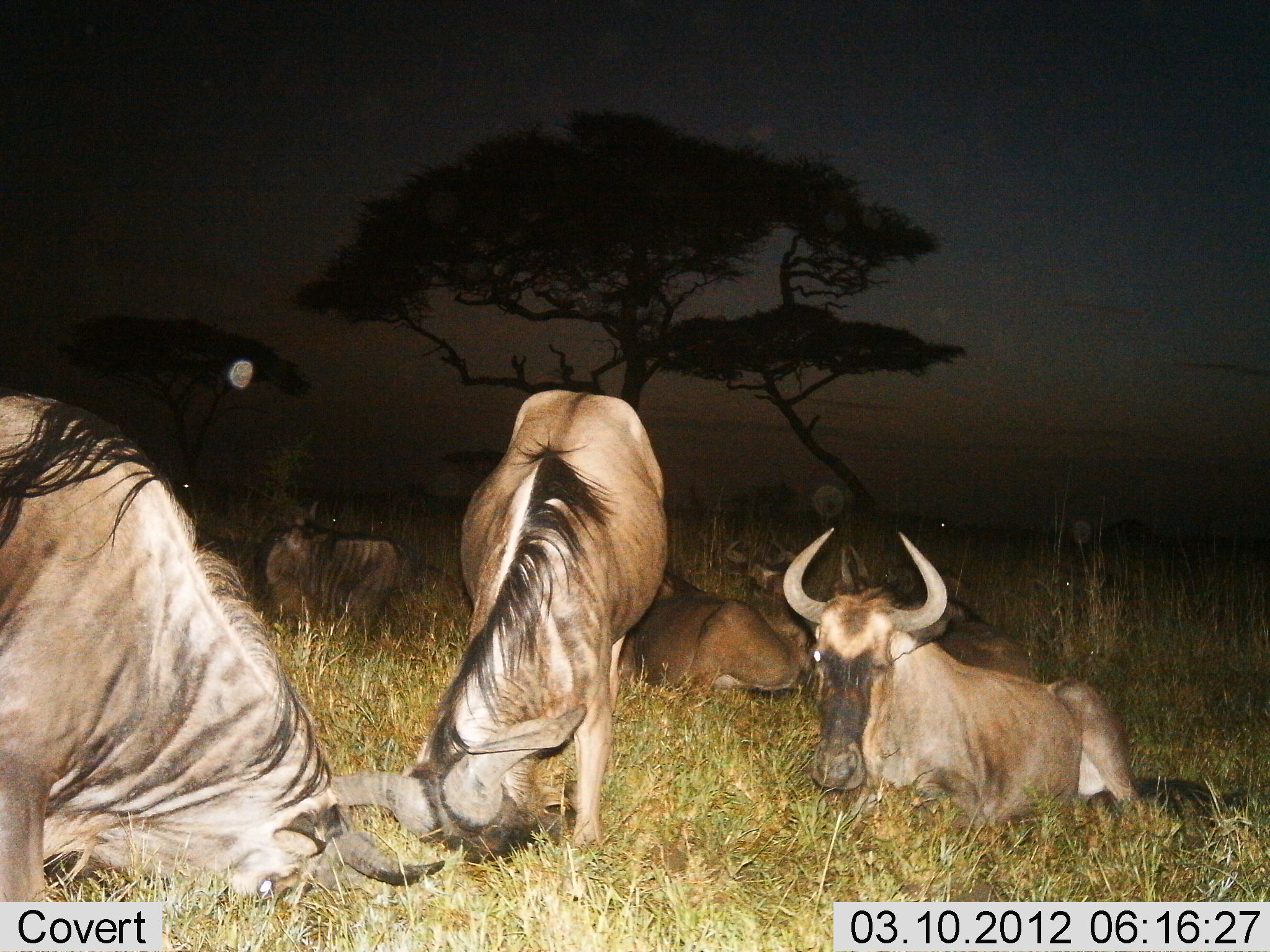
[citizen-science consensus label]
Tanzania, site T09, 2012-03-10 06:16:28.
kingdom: Animalia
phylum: Chordata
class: Mammalia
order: Artiodactyla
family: Bovidae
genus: Connochaetes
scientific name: Connochaetes taurinus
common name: blue wildebeest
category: wildebeest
Wildebeest (blue wildebeest) (Connochaetes taurinus), count 7. Behavior (volunteer vote fractions): standing 42%, resting 100%, moving 0%, interacting 12%. Young present (vote fraction): 0%. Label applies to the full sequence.